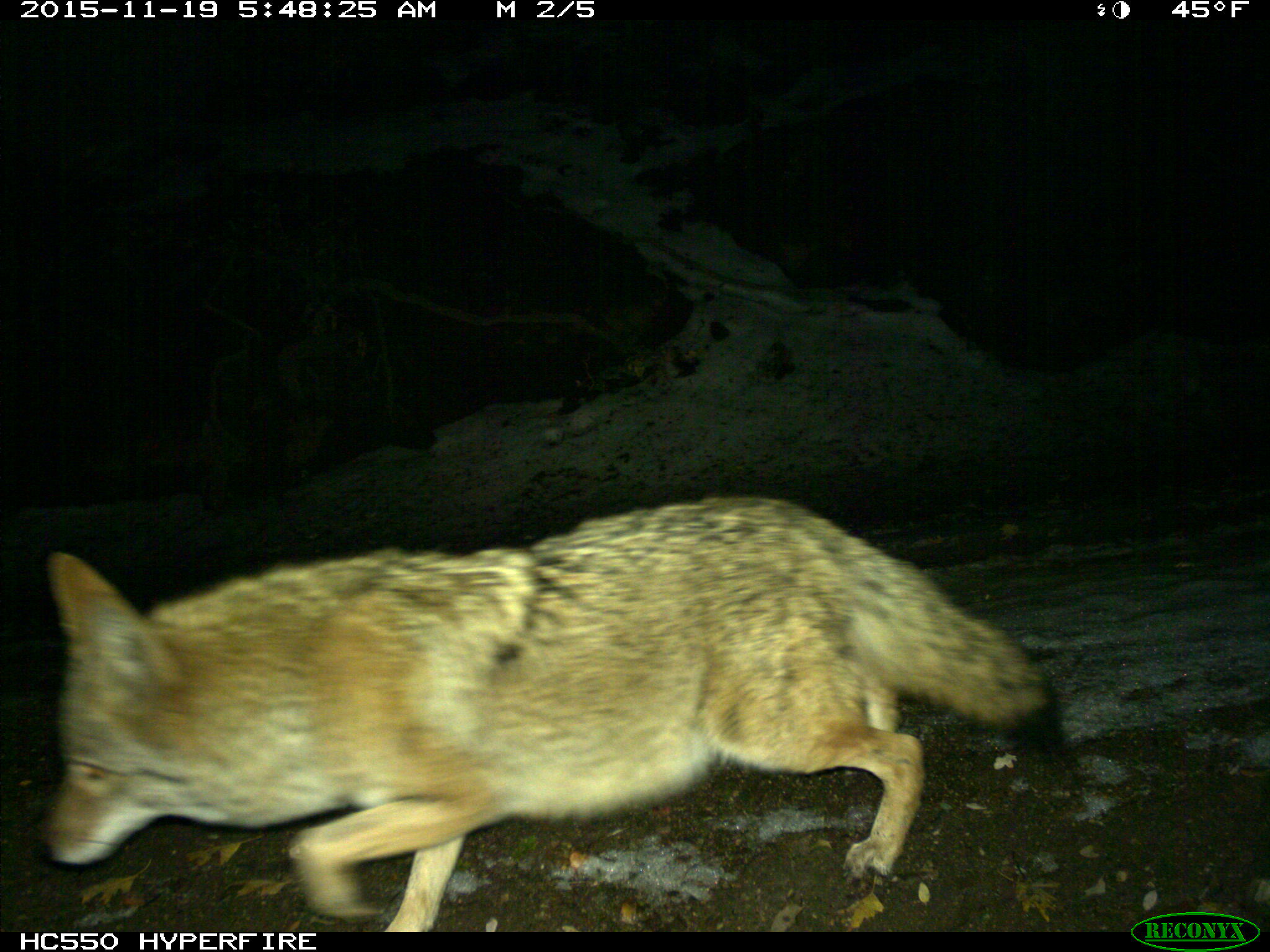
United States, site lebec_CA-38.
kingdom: Animalia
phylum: Chordata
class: Mammalia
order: Carnivora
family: Canidae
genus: Canis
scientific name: Canis latrans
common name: coyote